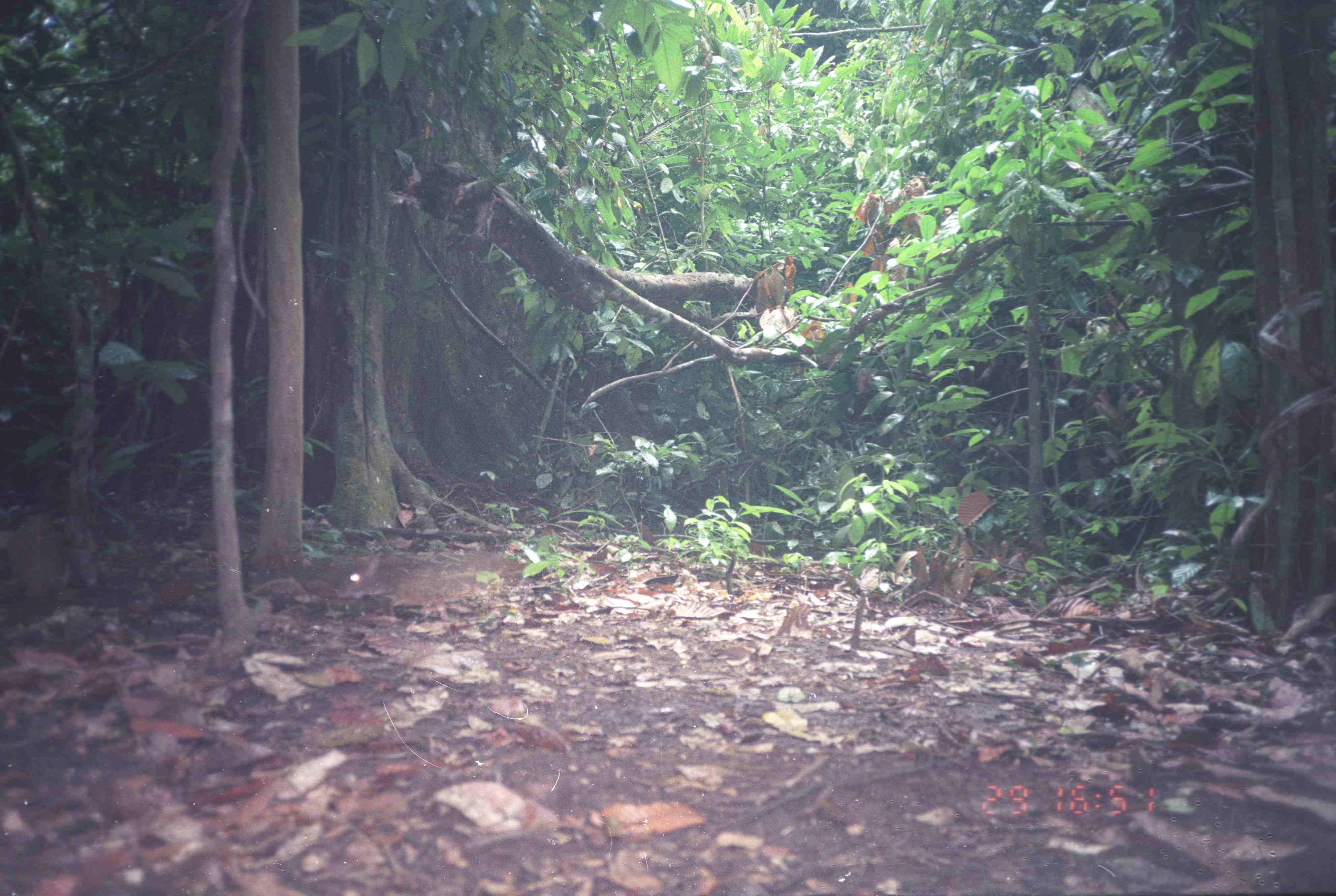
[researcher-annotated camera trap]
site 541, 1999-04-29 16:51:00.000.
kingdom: Animalia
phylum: Chordata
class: Mammalia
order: Artiodactyla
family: Tragulidae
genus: Tragulus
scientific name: Tragulus javanicus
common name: javan chevrotain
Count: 1.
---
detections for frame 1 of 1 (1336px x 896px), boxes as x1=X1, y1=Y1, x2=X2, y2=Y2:
tragulus javanicus: x1=334, y1=546, x2=535, y2=621